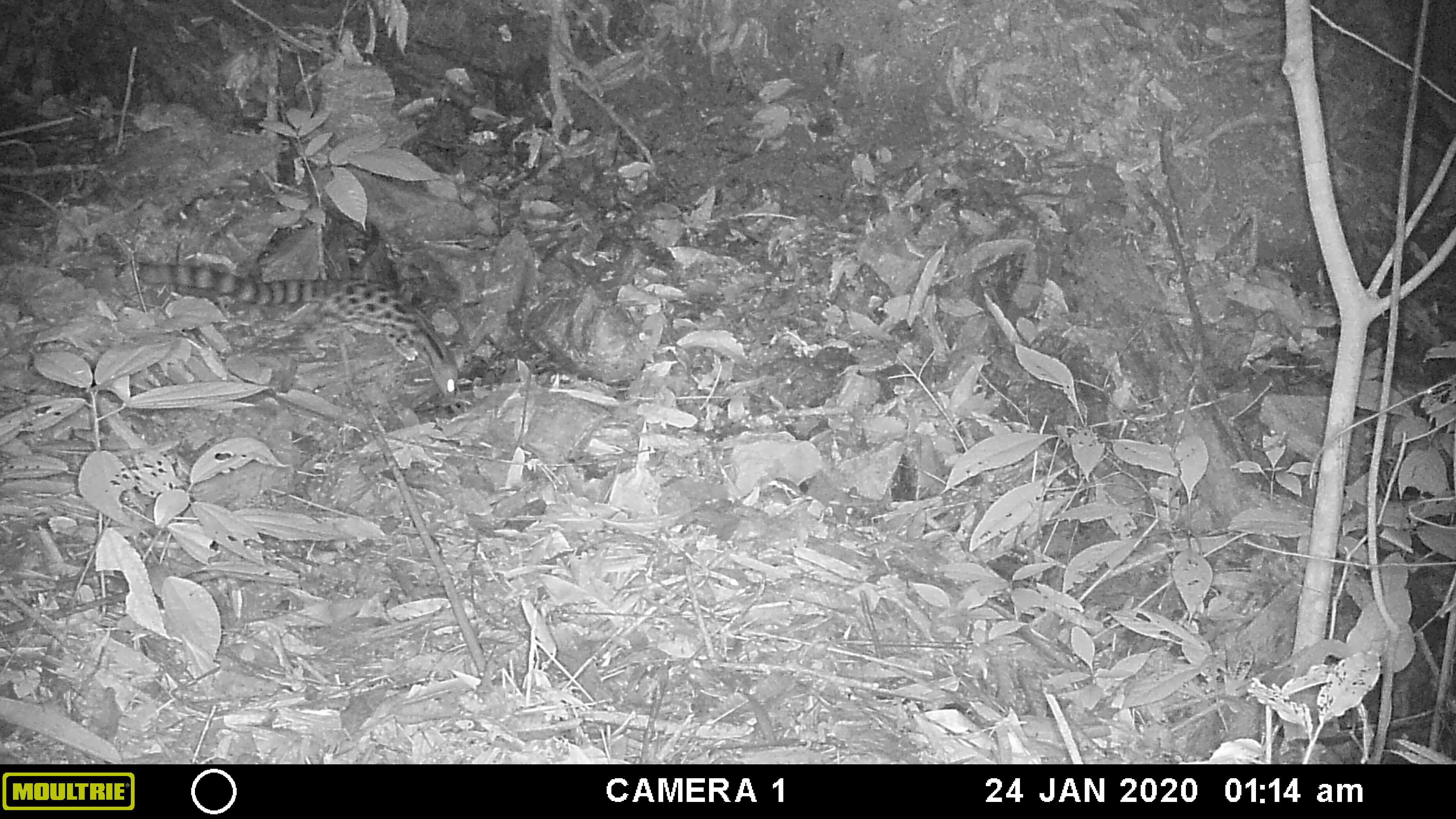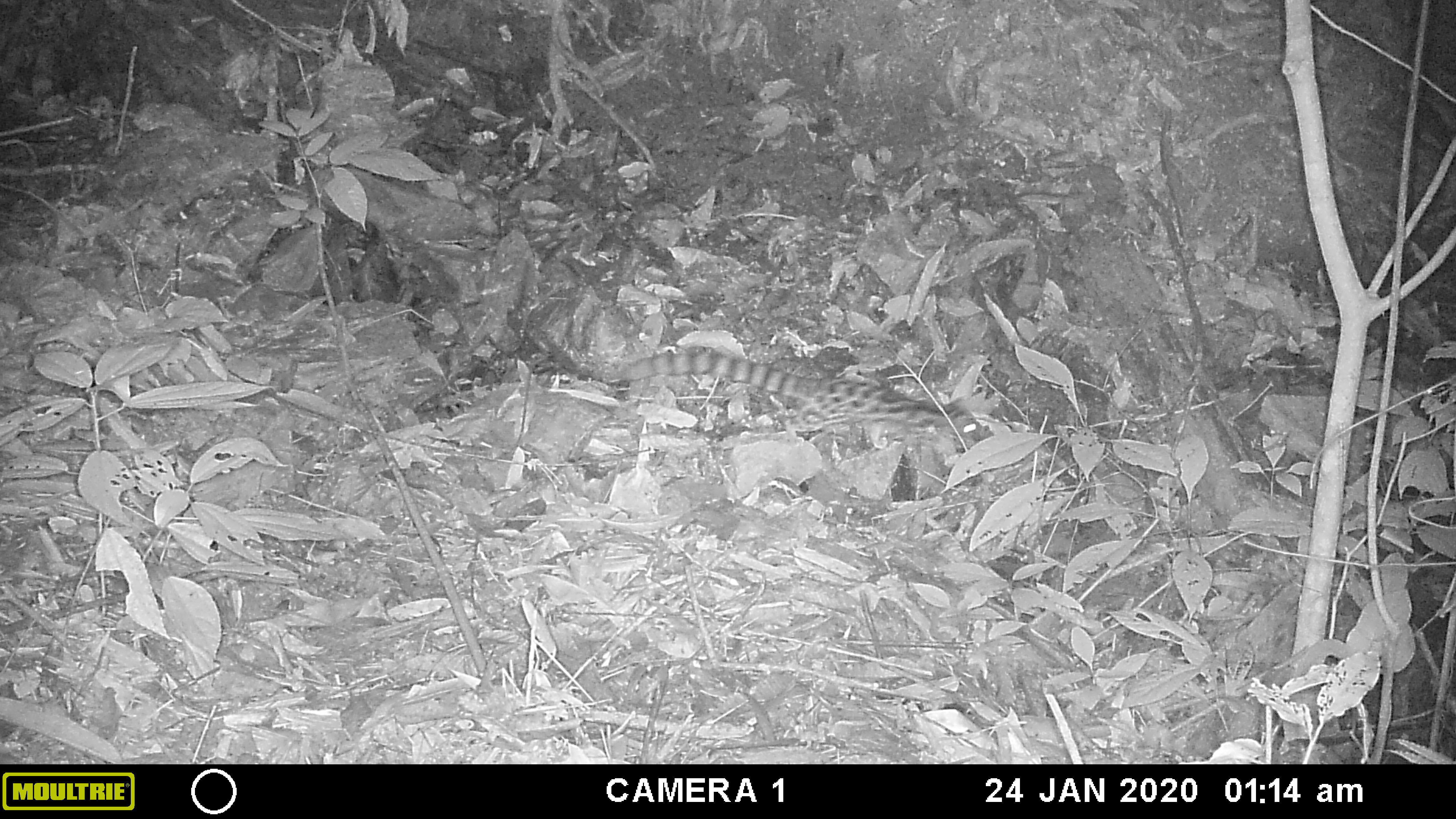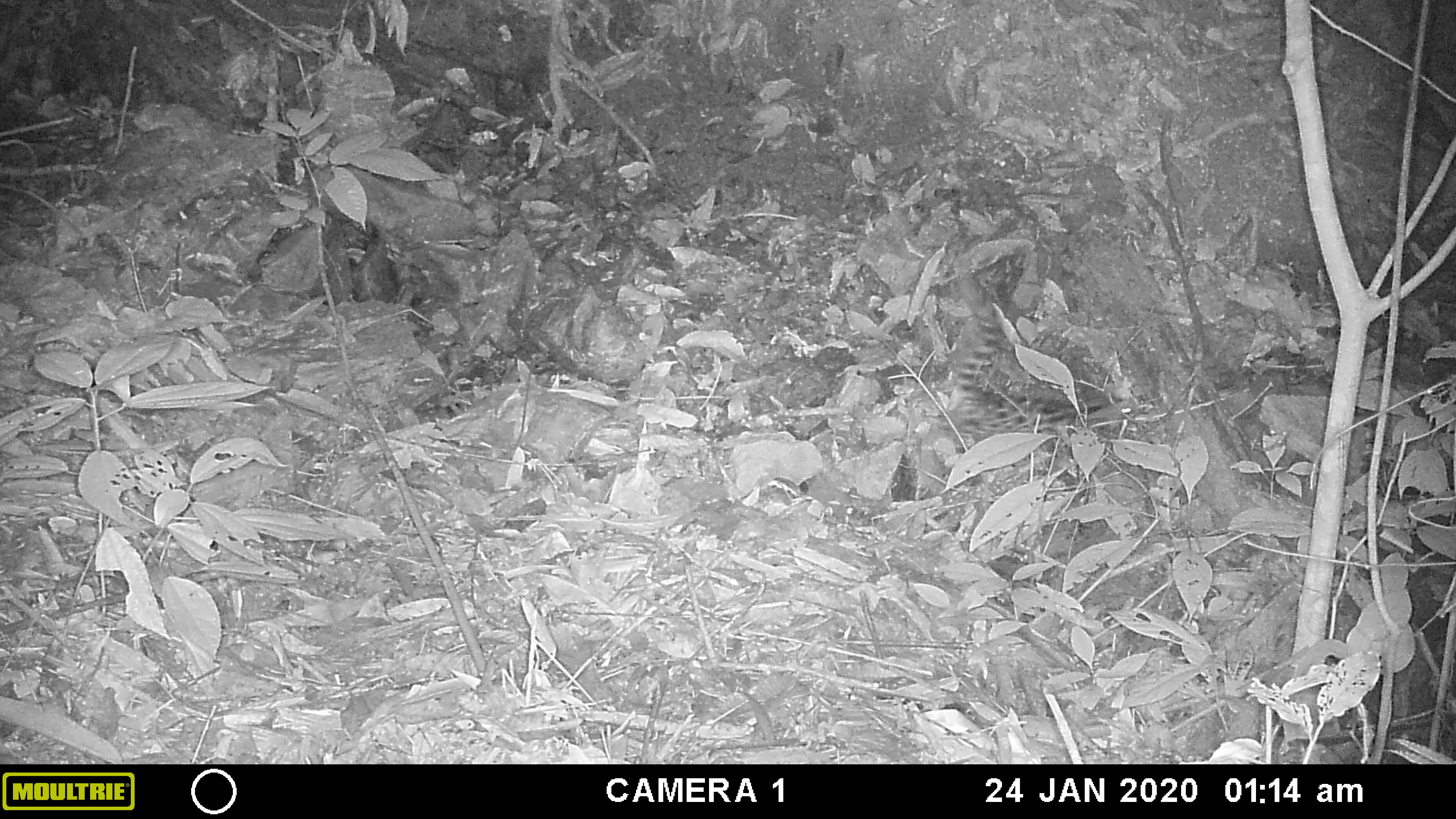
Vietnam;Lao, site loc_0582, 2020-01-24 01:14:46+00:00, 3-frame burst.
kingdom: Animalia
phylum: Chordata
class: Mammalia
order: Carnivora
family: Prionodontidae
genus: Prionodon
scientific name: Prionodon pardicolor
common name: spotted linsang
Spotted linsang (Prionodon pardicolor). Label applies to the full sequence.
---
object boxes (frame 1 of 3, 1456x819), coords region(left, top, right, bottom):
spotted linsang: region(137, 260, 458, 399)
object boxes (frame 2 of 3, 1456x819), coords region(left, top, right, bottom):
spotted linsang: region(611, 350, 977, 438)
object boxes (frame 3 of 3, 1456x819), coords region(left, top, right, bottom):
spotted linsang: region(950, 254, 1013, 426)